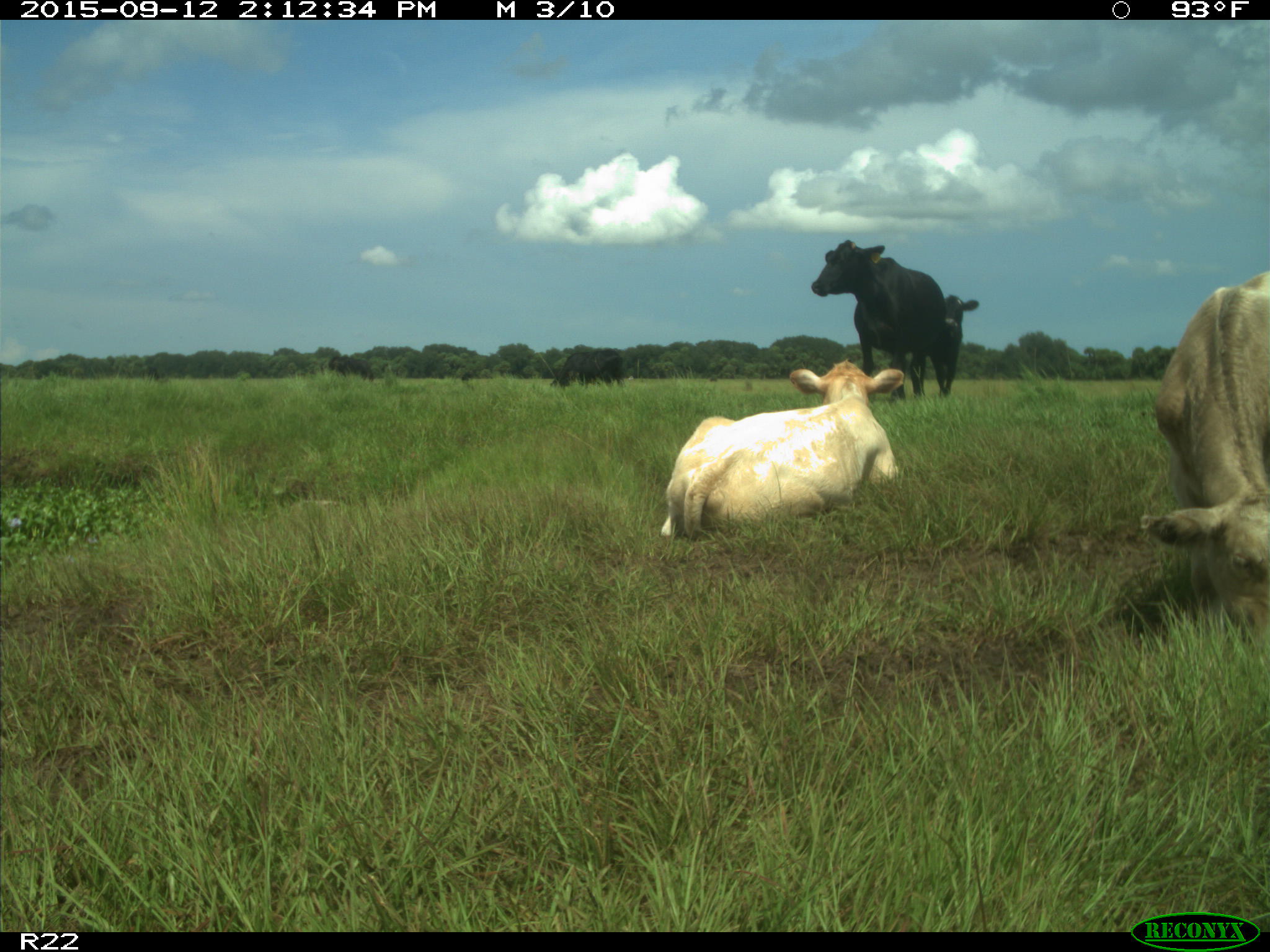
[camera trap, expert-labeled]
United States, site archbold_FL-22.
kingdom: Animalia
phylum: Chordata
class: Mammalia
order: Artiodactyla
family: Bovidae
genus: Bos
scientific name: Bos taurus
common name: domestic cow